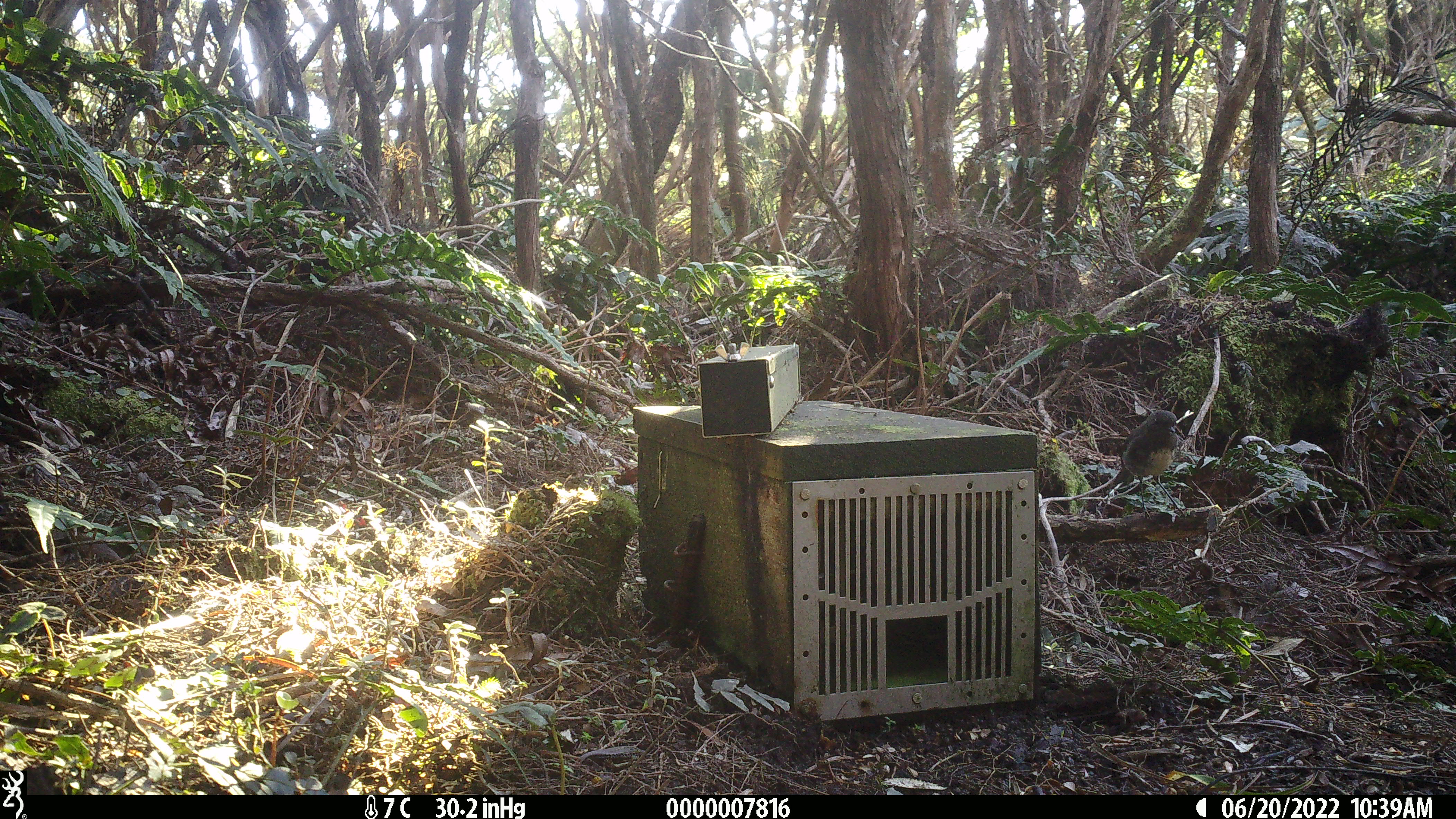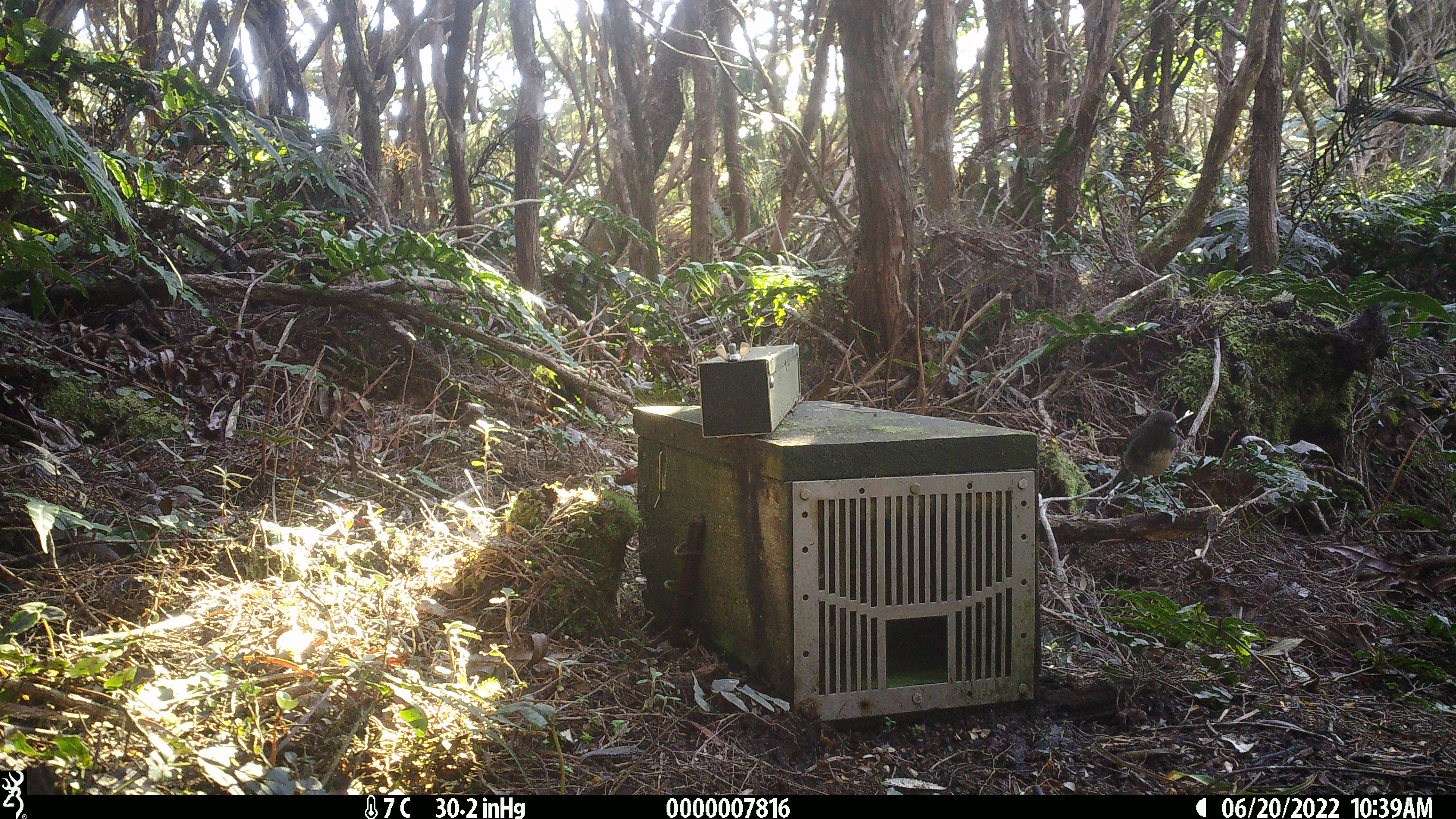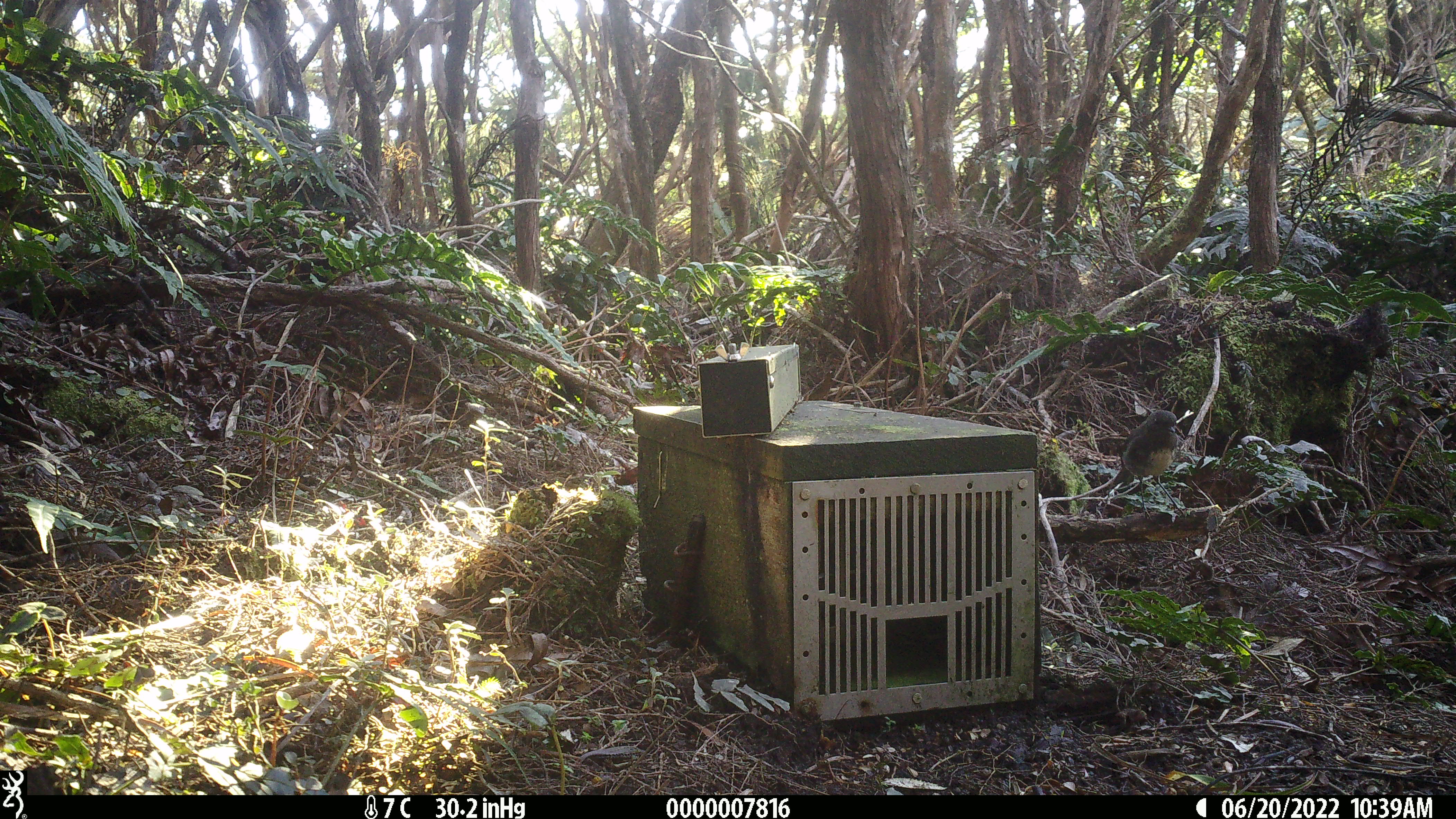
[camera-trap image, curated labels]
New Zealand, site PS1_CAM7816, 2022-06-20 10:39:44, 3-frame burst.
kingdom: Animalia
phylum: Chordata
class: Aves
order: Passeriformes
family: Petroicidae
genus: Petroica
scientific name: Petroica australis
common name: new zealand robin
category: robin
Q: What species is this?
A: Robin (new zealand robin) (Petroica australis).